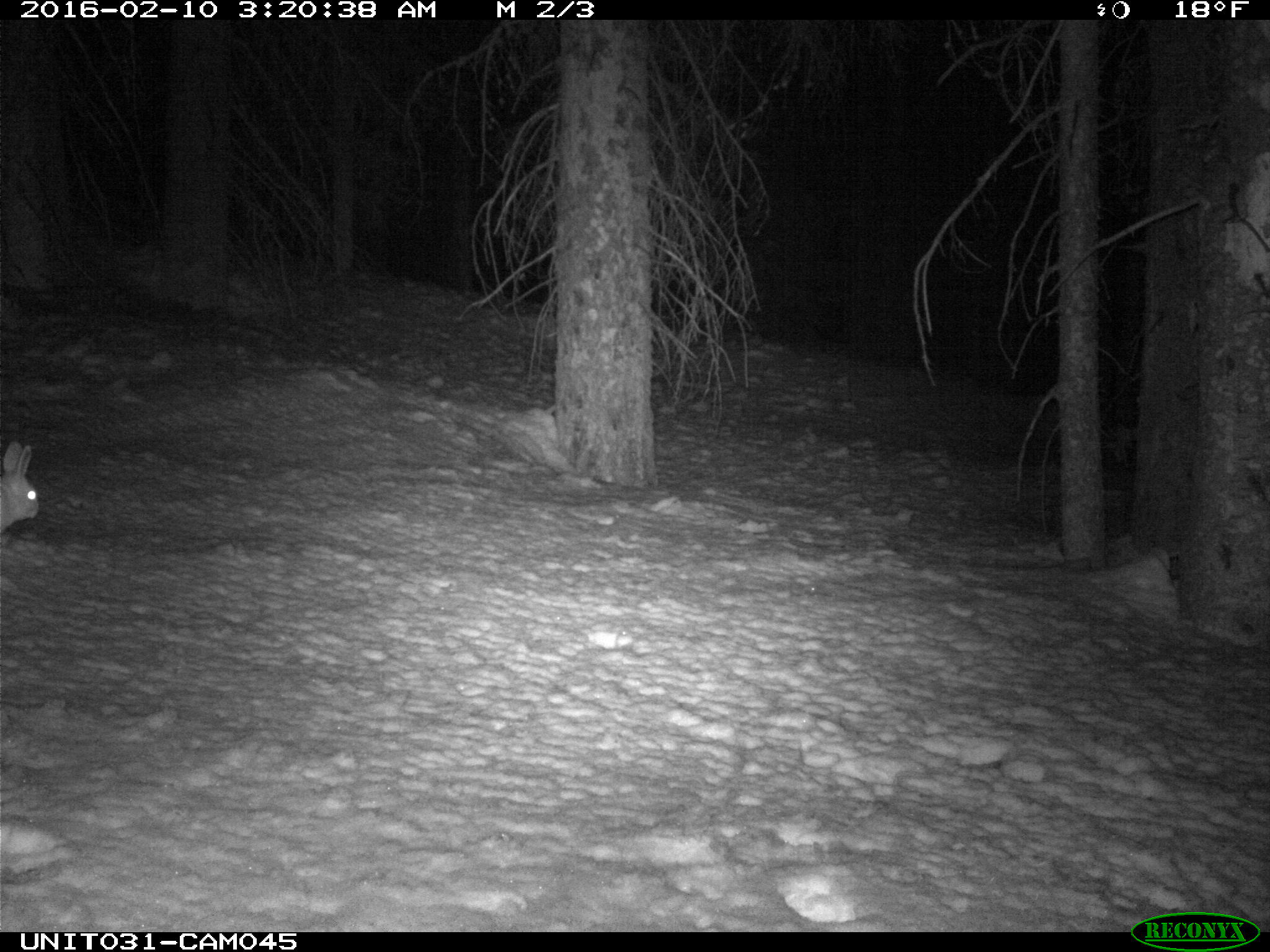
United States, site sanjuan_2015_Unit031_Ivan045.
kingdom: Animalia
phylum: Chordata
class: Mammalia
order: Lagomorpha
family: Leporidae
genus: Lepus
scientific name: Lepus americanus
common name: snowshoe hare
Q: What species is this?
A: Lepus americanus (snowshoe hare).